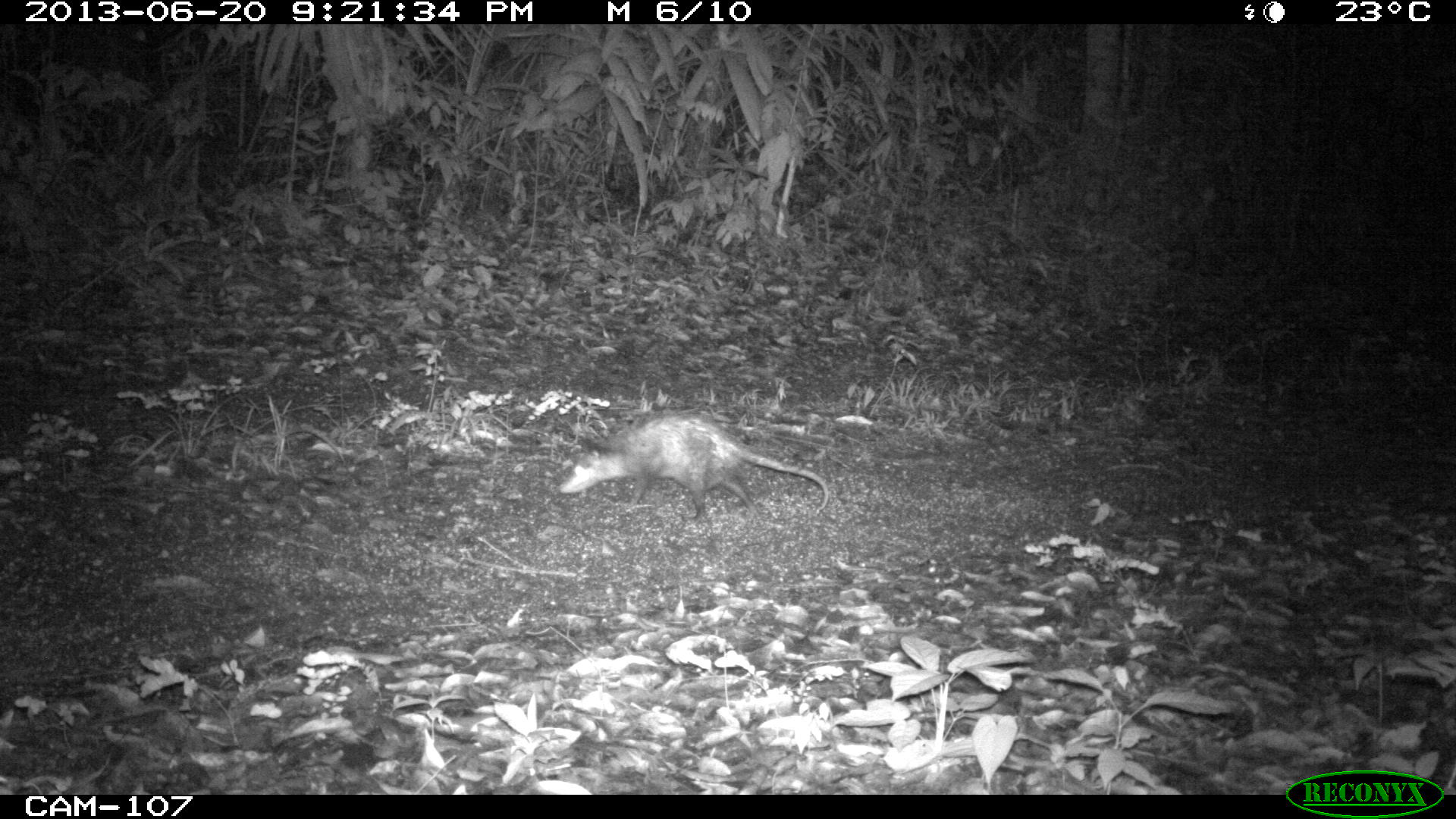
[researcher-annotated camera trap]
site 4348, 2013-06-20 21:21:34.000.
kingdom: Animalia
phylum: Chordata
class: Mammalia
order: Didelphimorphia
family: Didelphidae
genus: Didelphis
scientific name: Didelphis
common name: american opossums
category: didelphis sp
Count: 1.